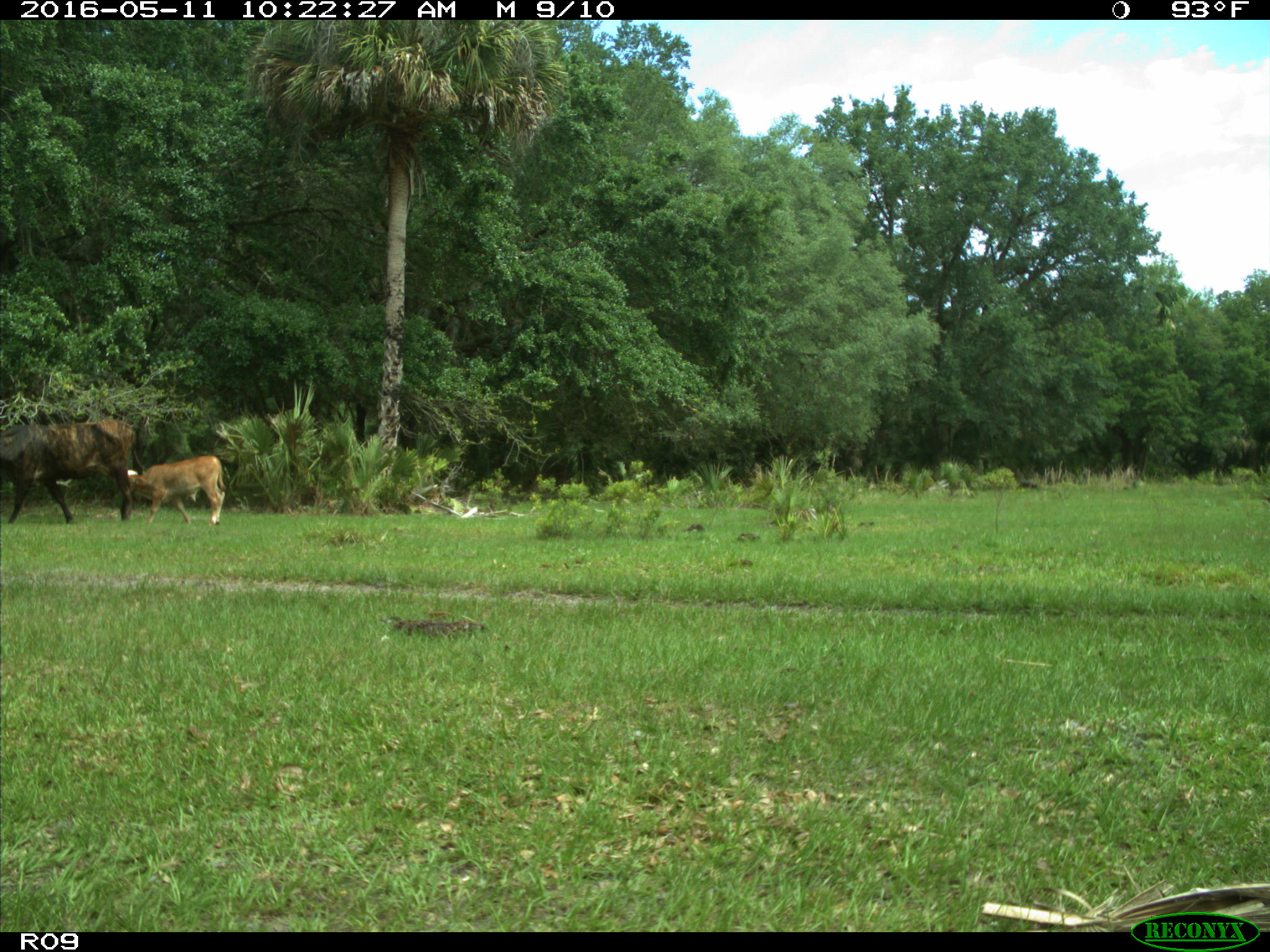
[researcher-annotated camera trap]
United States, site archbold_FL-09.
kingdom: Animalia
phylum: Chordata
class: Mammalia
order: Artiodactyla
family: Bovidae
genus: Bos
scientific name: Bos taurus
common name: domestic cow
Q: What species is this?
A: Bos taurus (domestic cow).